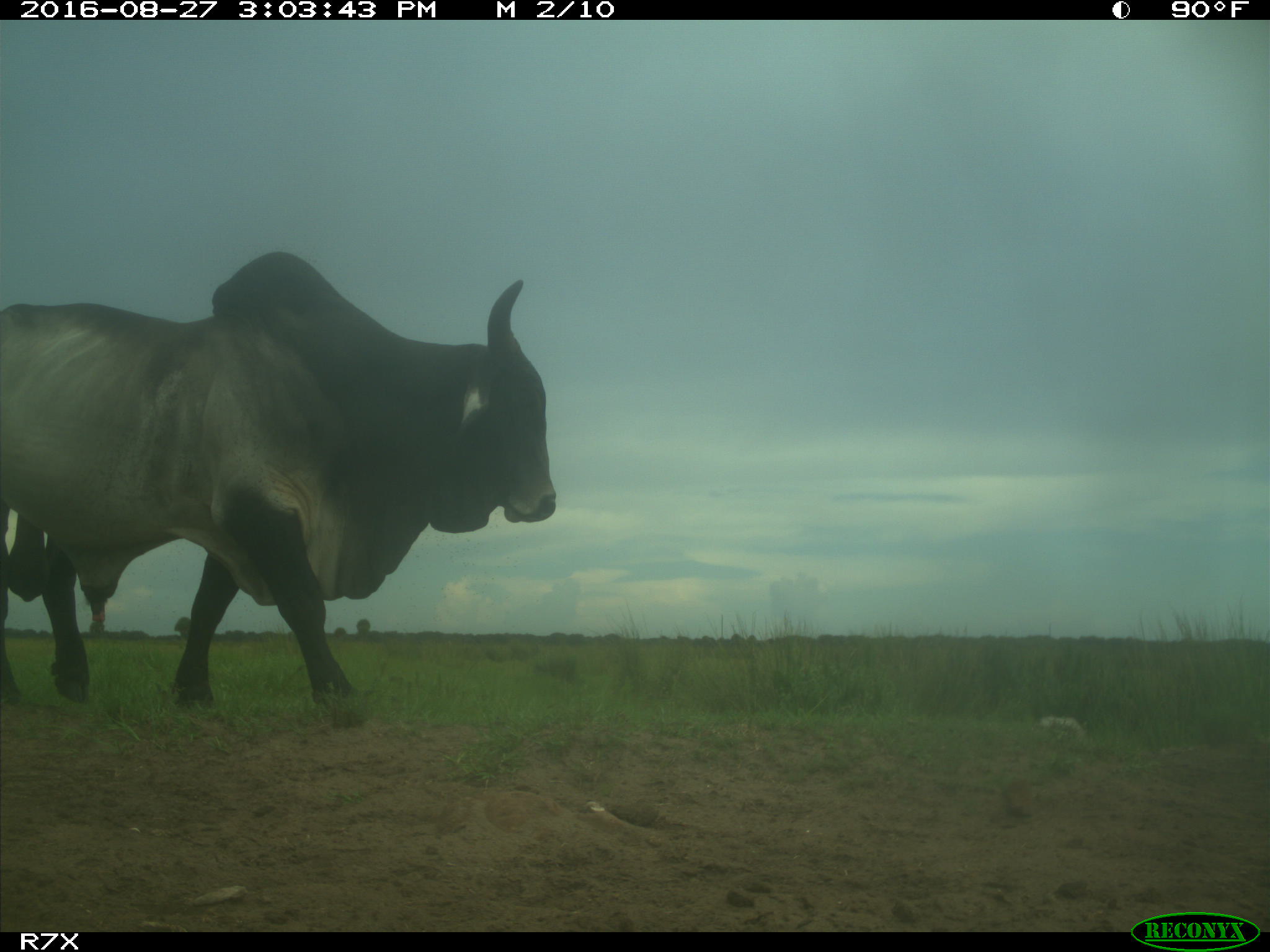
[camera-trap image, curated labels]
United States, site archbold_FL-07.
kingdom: Animalia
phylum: Chordata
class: Mammalia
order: Artiodactyla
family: Bovidae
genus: Bos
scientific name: Bos taurus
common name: domestic cow